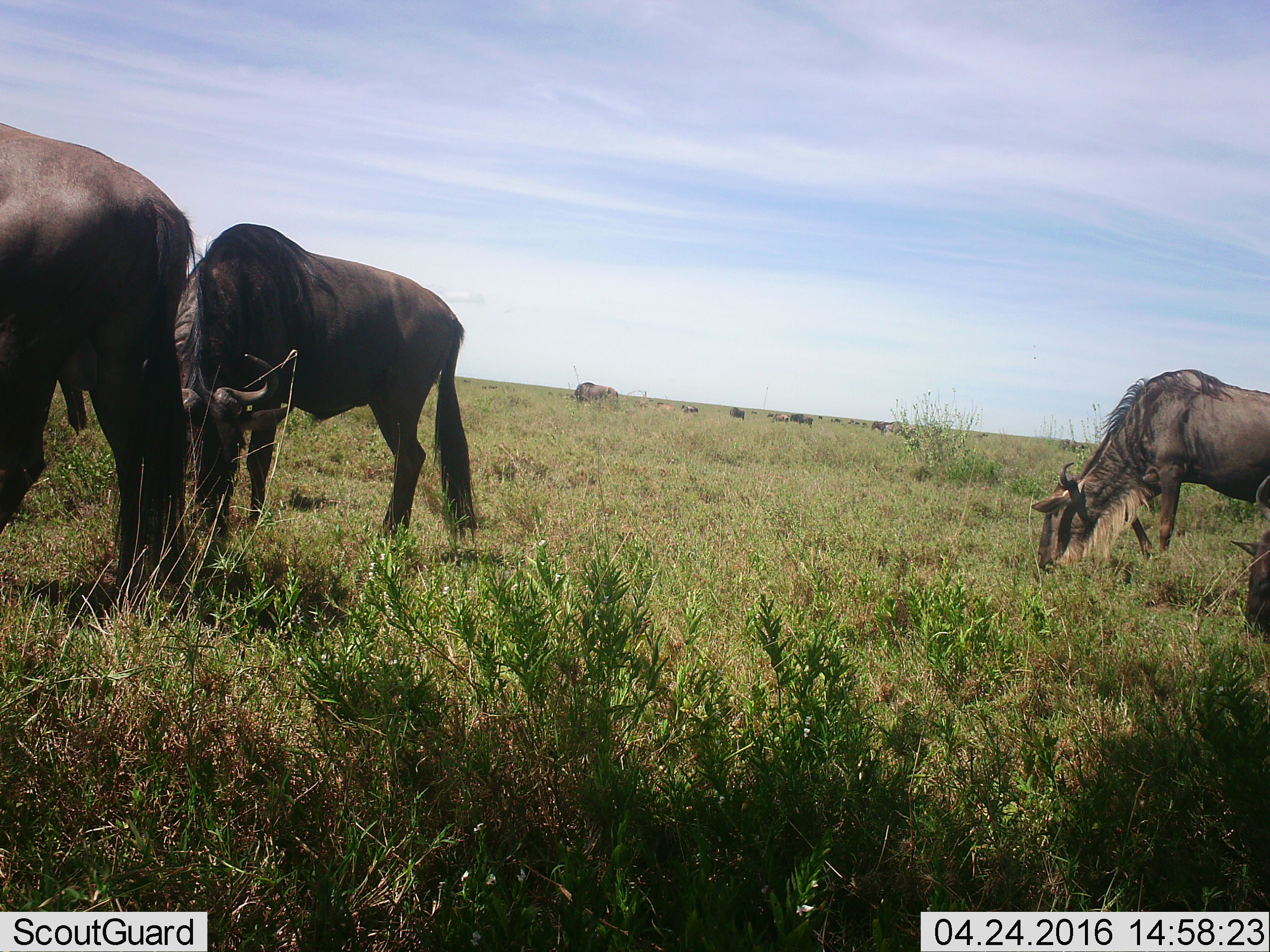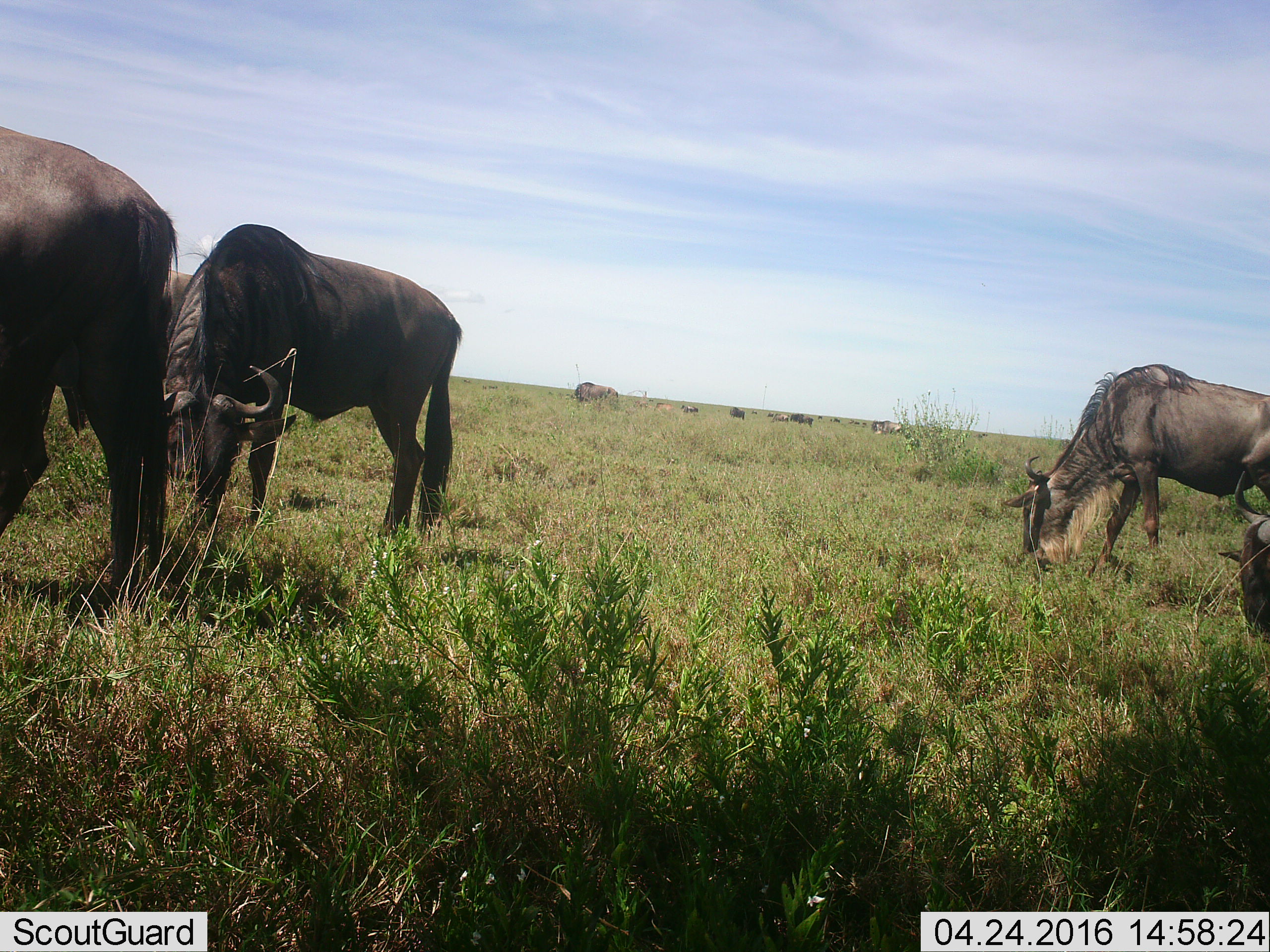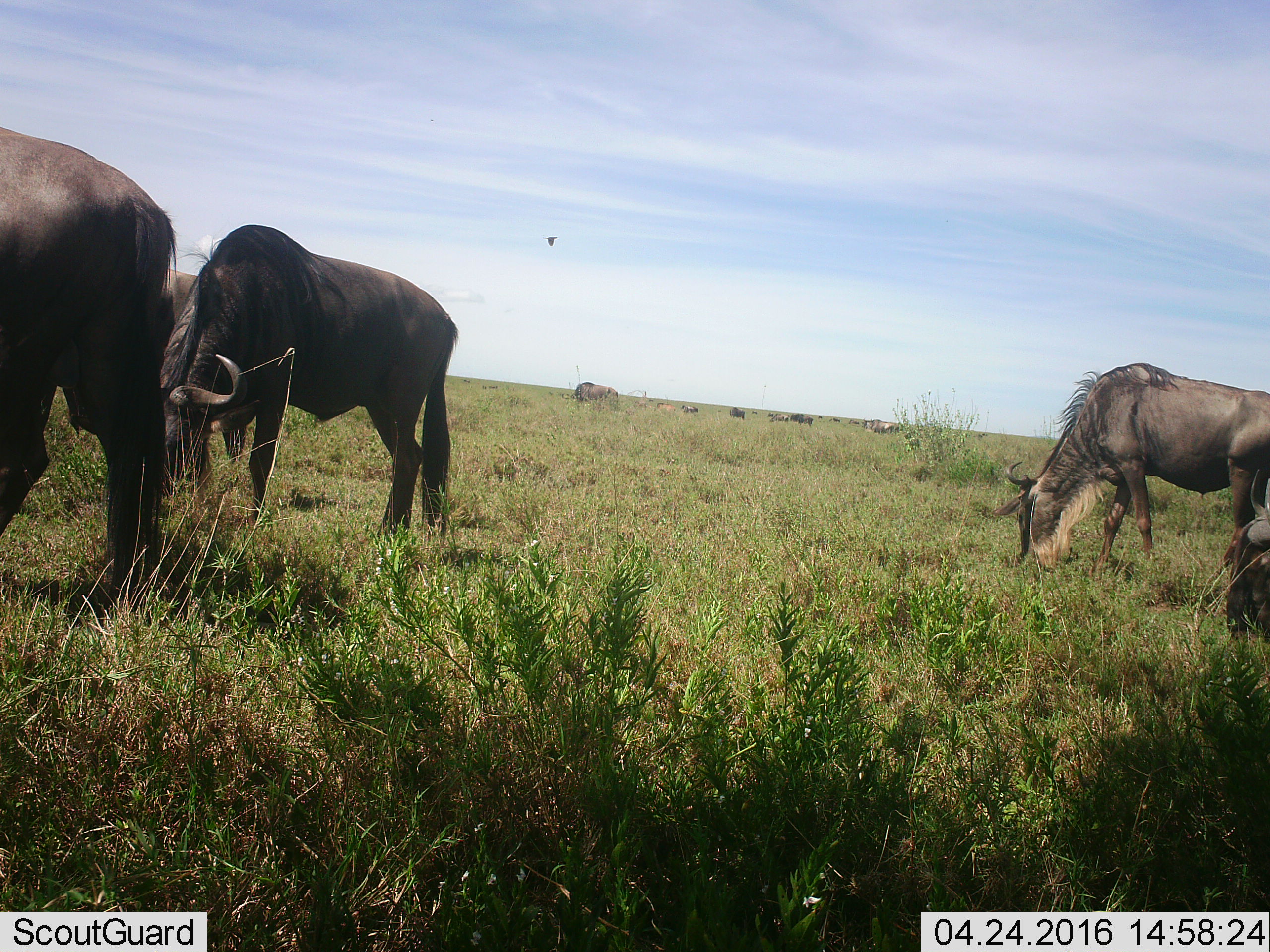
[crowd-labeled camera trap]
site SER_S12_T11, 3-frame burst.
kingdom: Animalia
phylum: Chordata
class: Mammalia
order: Artiodactyla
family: Bovidae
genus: Connochaetes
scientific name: Connochaetes taurinus taurinus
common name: blue wildebeest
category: wildebeestblue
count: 11-50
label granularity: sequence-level